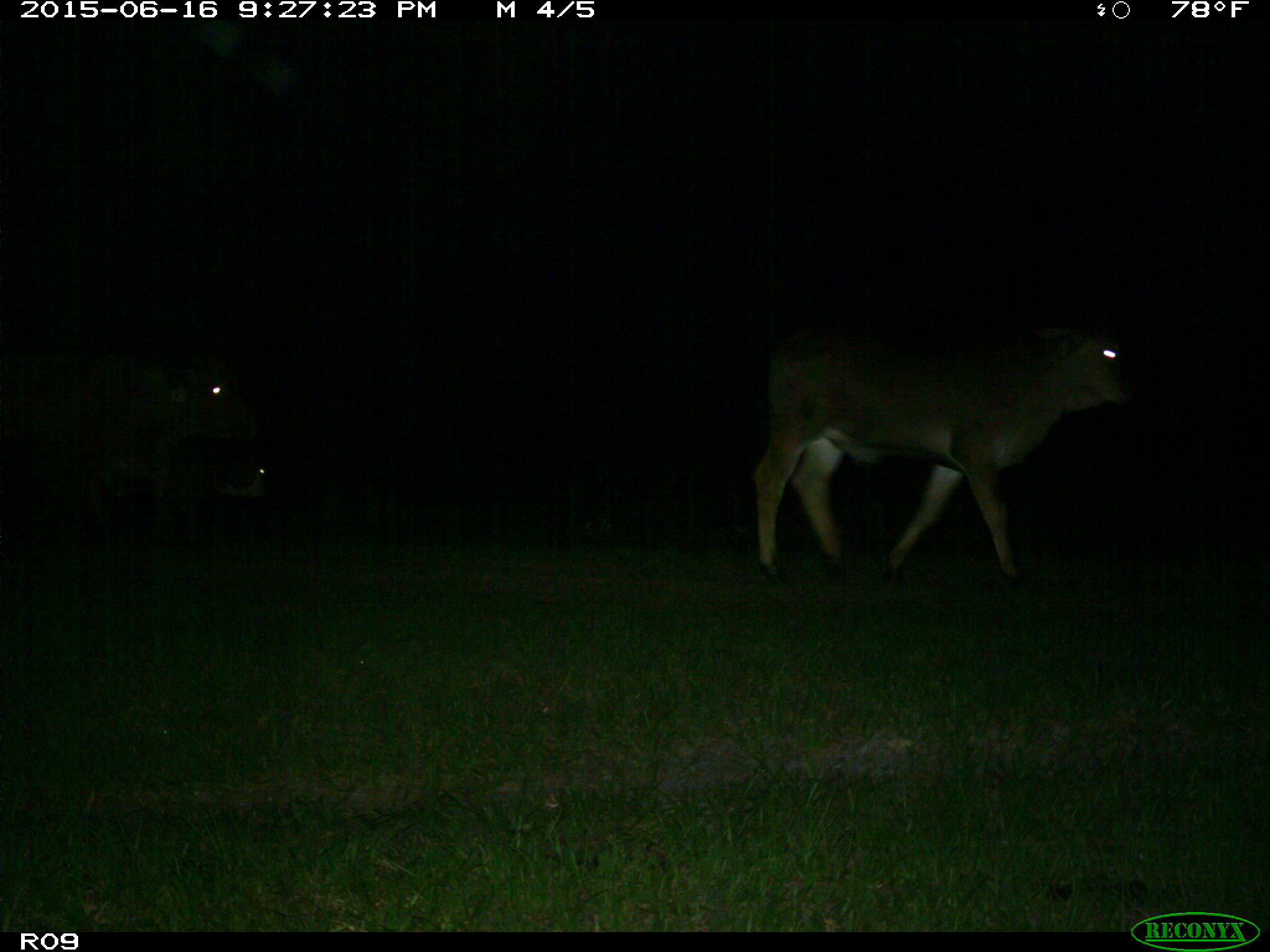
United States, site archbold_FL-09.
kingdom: Animalia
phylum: Chordata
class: Mammalia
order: Artiodactyla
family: Bovidae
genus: Bos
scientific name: Bos taurus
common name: domestic cow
Bos taurus (domestic cow).